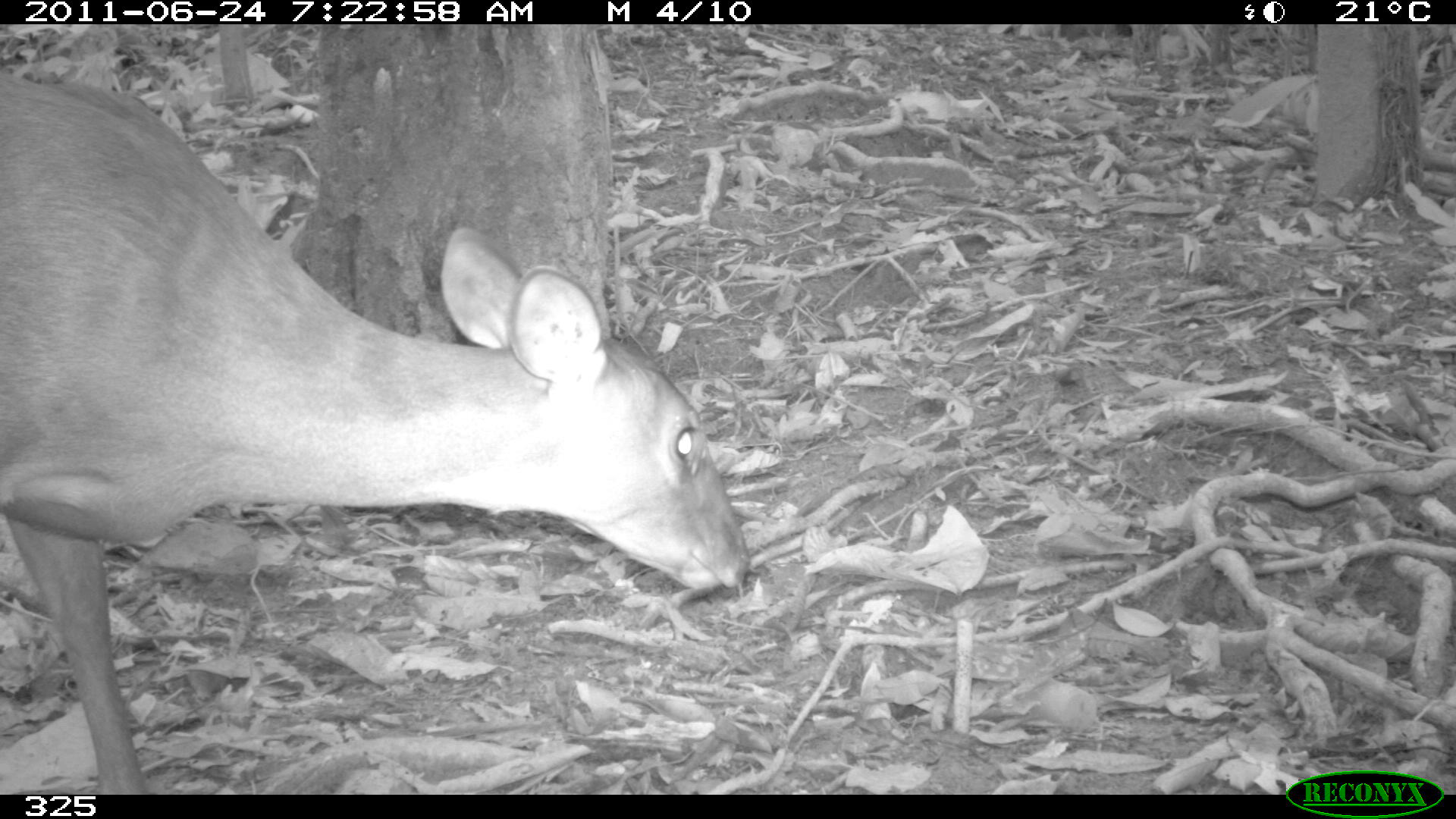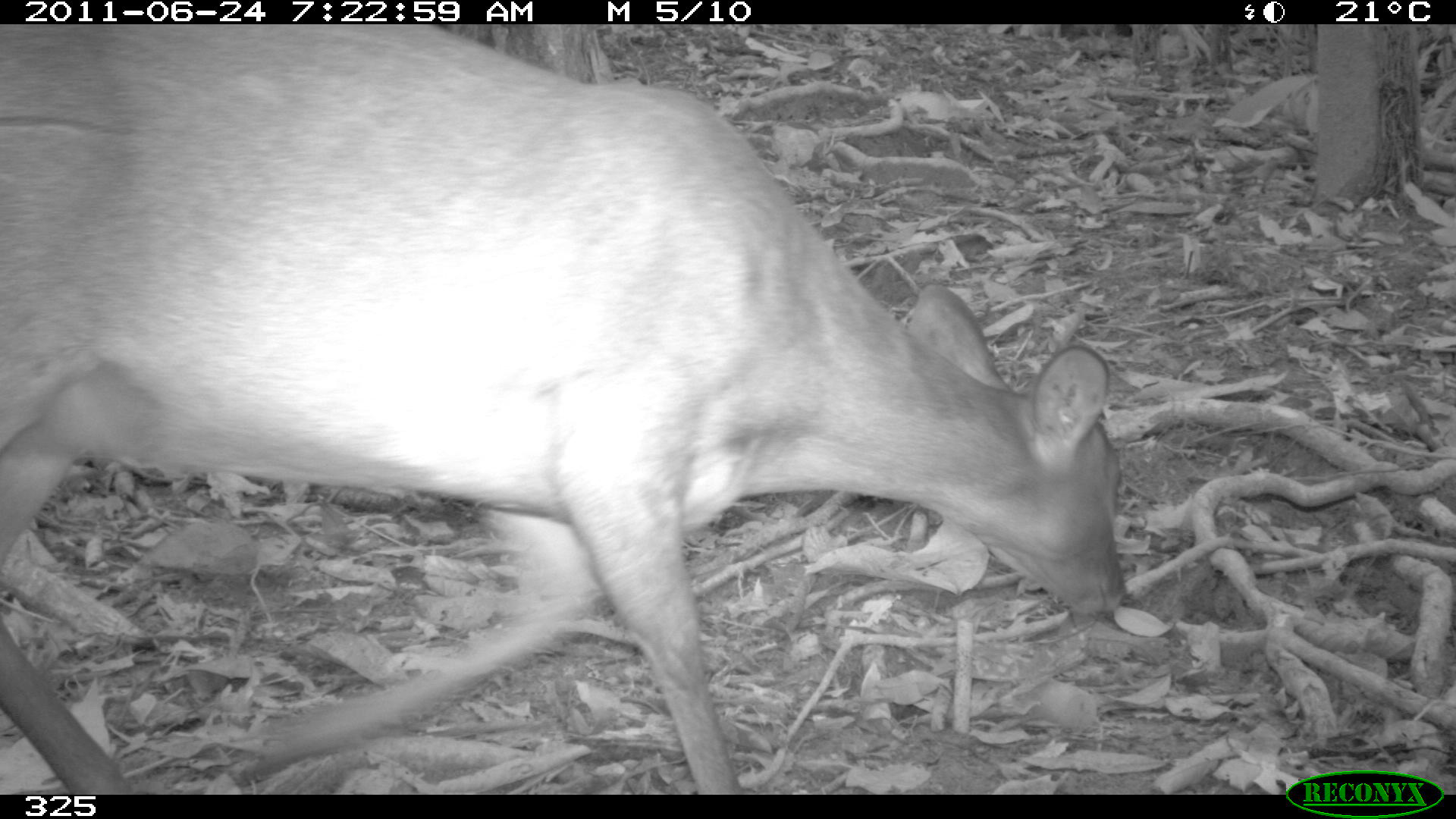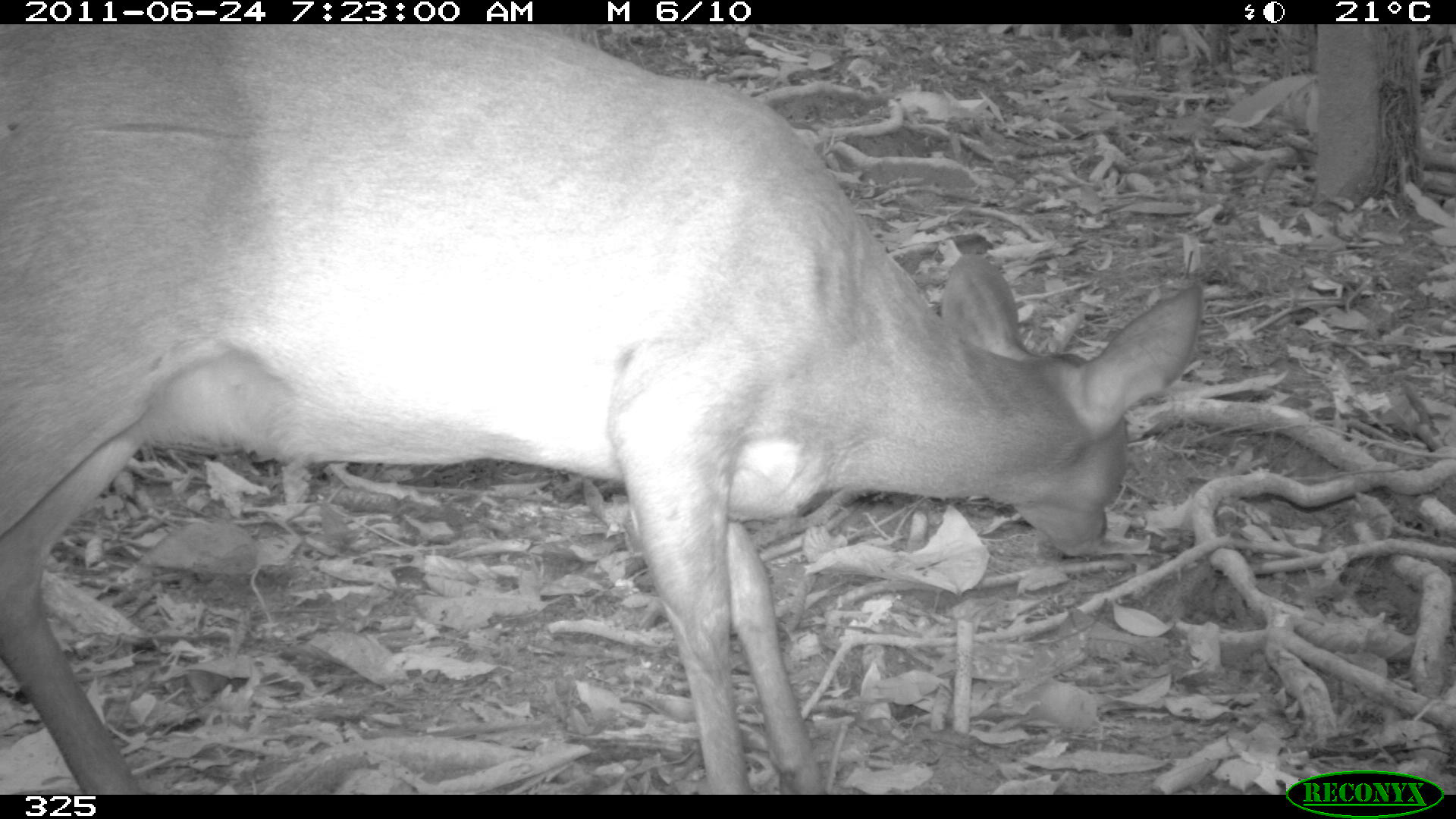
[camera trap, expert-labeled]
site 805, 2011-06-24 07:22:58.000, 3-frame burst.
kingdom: Animalia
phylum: Chordata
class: Mammalia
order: Artiodactyla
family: Cervidae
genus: Mazama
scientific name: Mazama gouazoubira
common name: gray brocket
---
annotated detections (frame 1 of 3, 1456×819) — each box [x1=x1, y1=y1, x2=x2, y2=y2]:
mazama gouazoubira: [x1=0, y1=68, x2=749, y2=794]